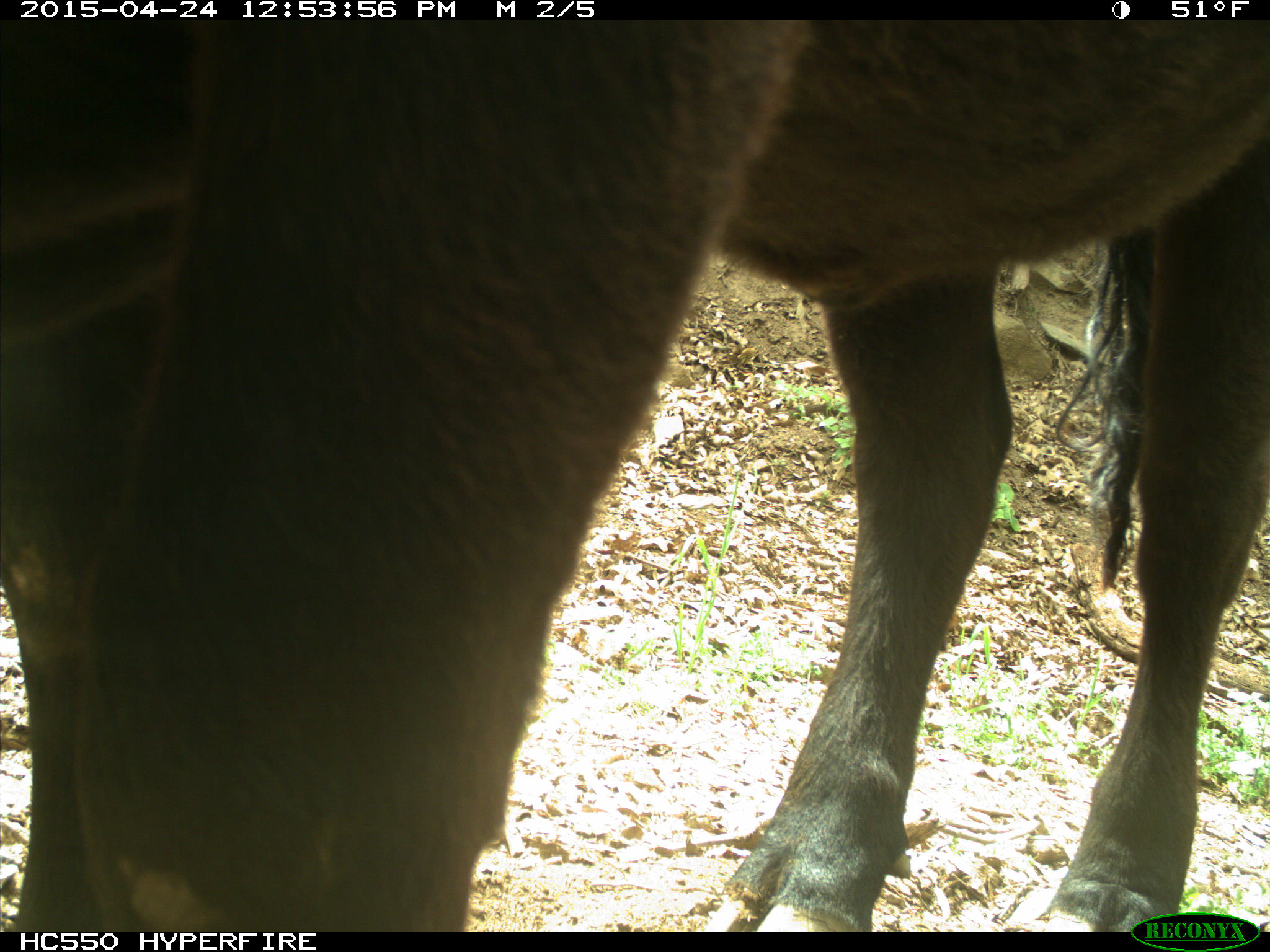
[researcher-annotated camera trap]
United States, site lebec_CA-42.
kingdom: Animalia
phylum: Chordata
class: Mammalia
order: Artiodactyla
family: Bovidae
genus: Bos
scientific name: Bos taurus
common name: domestic cow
Bos taurus (domestic cow).